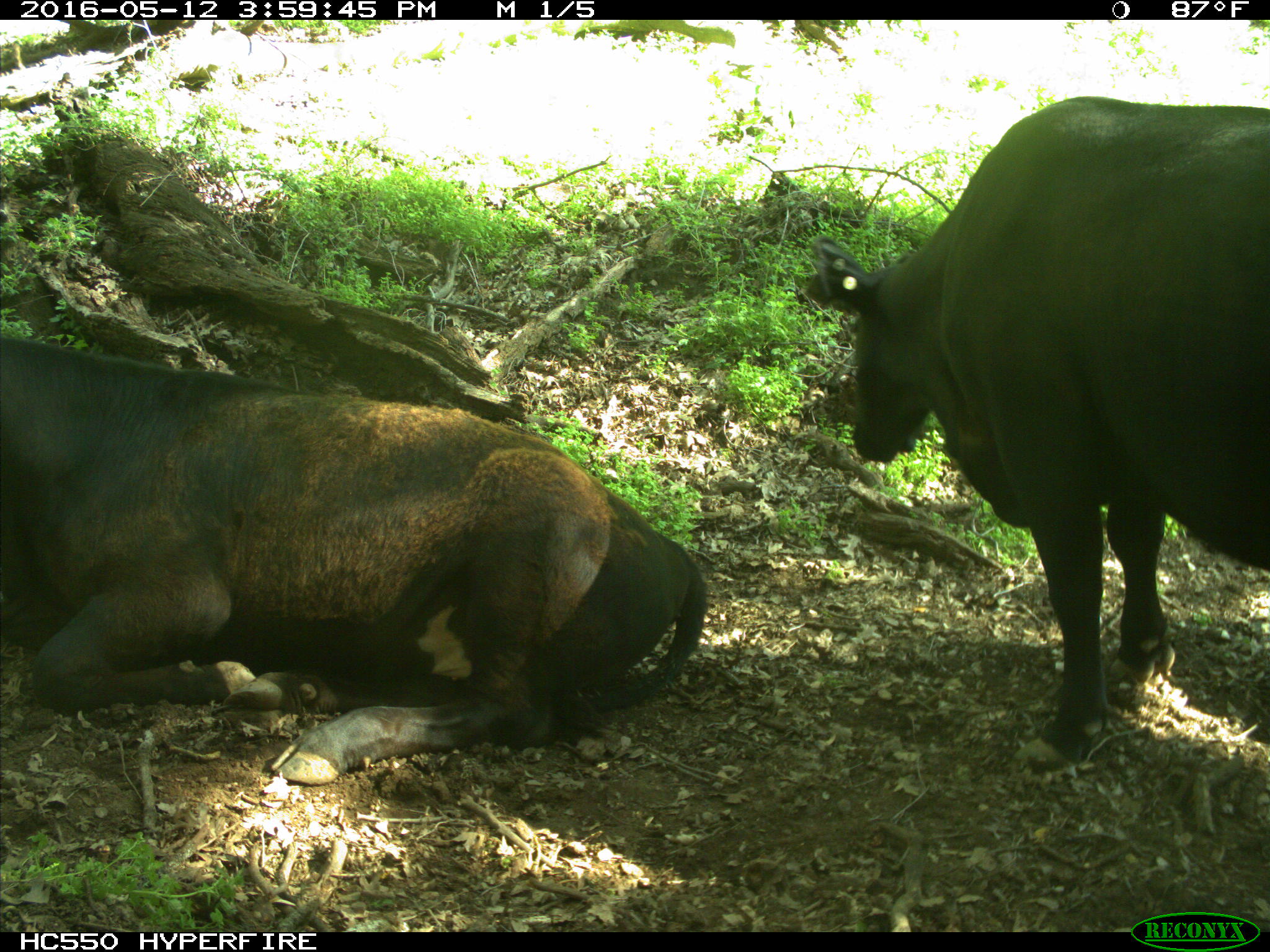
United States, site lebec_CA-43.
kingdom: Animalia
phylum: Chordata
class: Mammalia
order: Artiodactyla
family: Bovidae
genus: Bos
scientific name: Bos taurus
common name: domestic cow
Bos taurus (domestic cow).